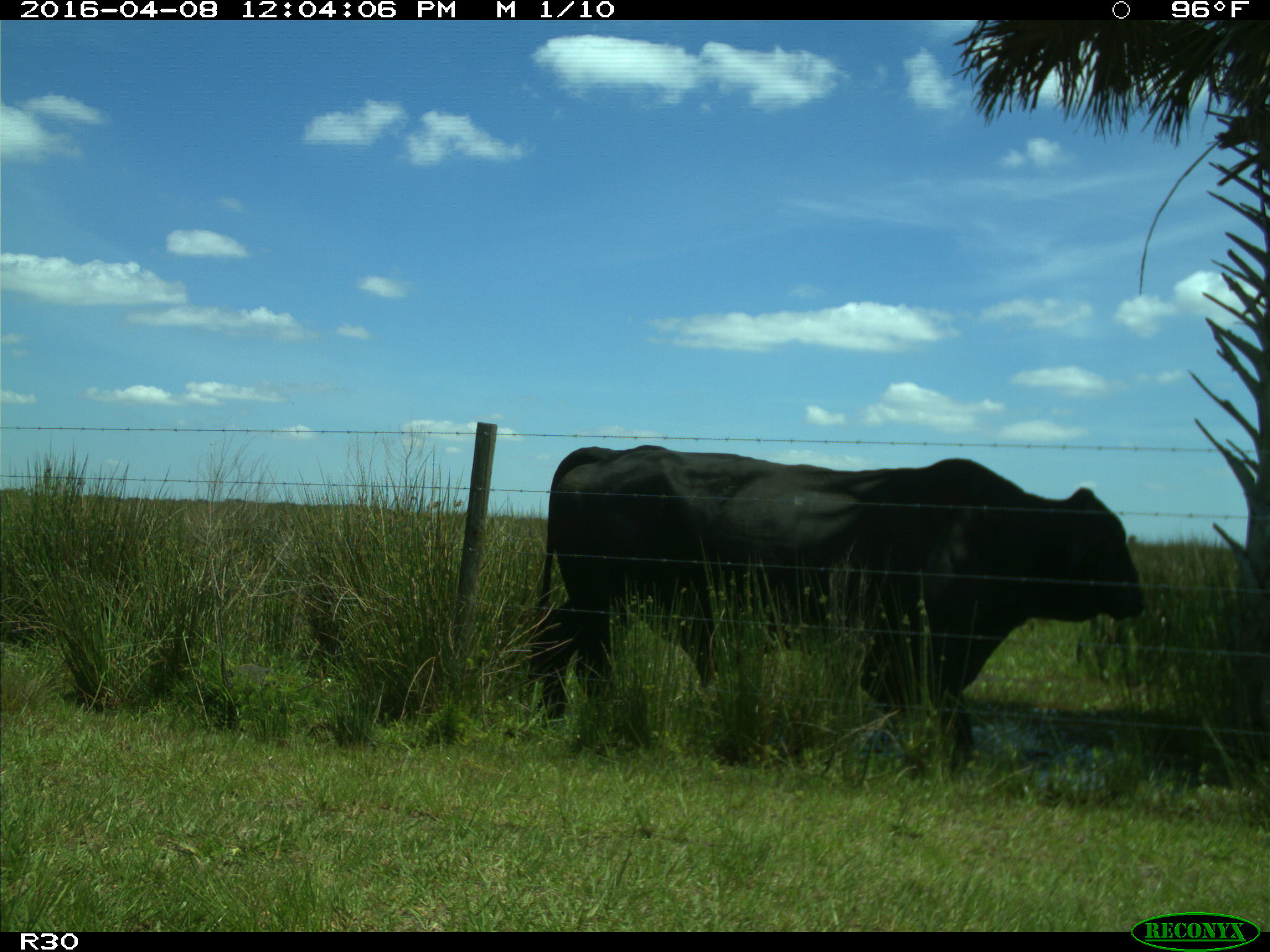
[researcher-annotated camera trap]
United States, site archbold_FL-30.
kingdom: Animalia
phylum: Chordata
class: Mammalia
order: Artiodactyla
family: Bovidae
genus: Bos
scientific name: Bos taurus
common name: domestic cow